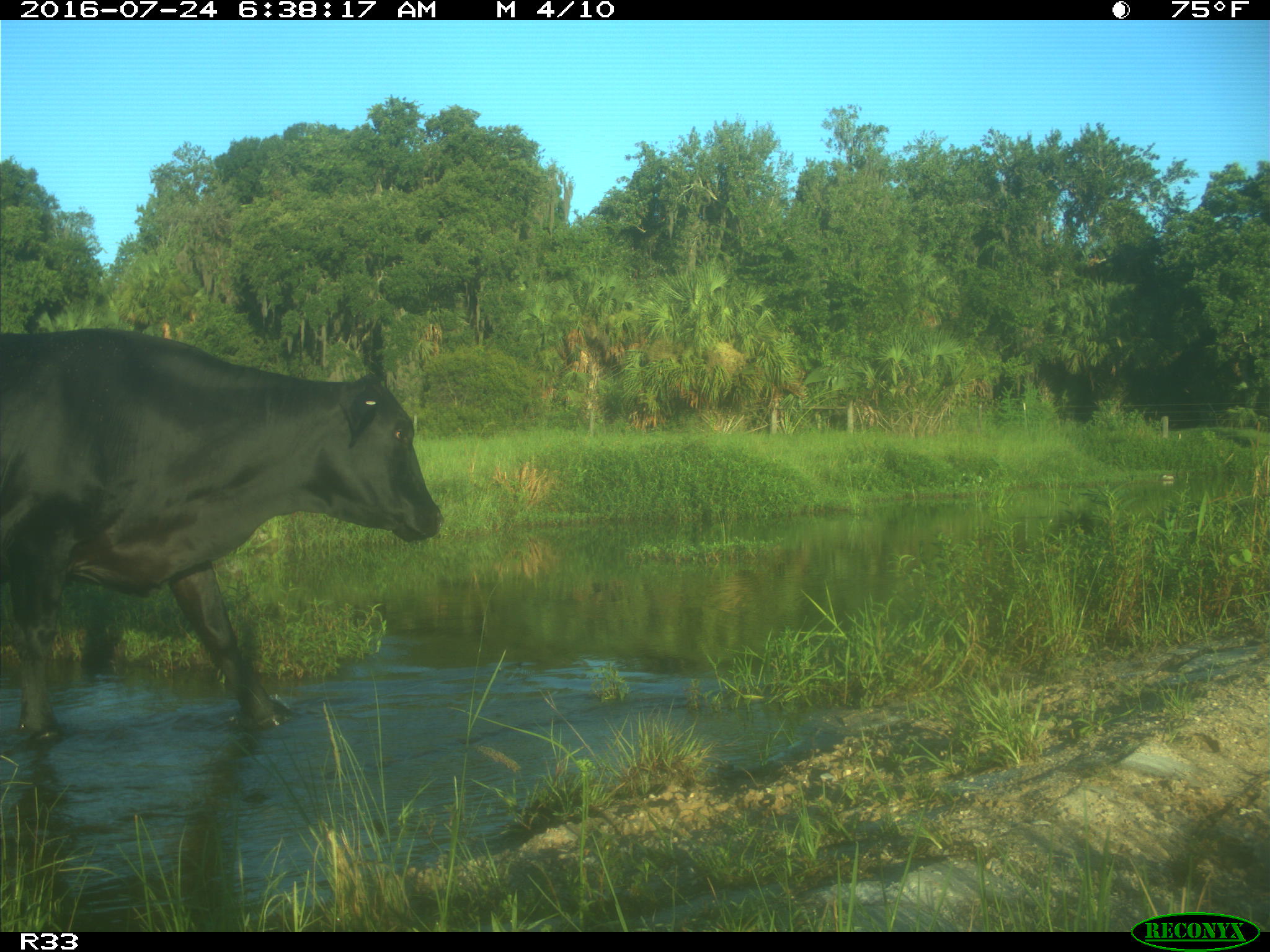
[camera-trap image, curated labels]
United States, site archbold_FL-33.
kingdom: Animalia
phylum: Chordata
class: Mammalia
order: Artiodactyla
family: Bovidae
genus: Bos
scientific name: Bos taurus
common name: domestic cow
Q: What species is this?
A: Bos taurus (domestic cow).